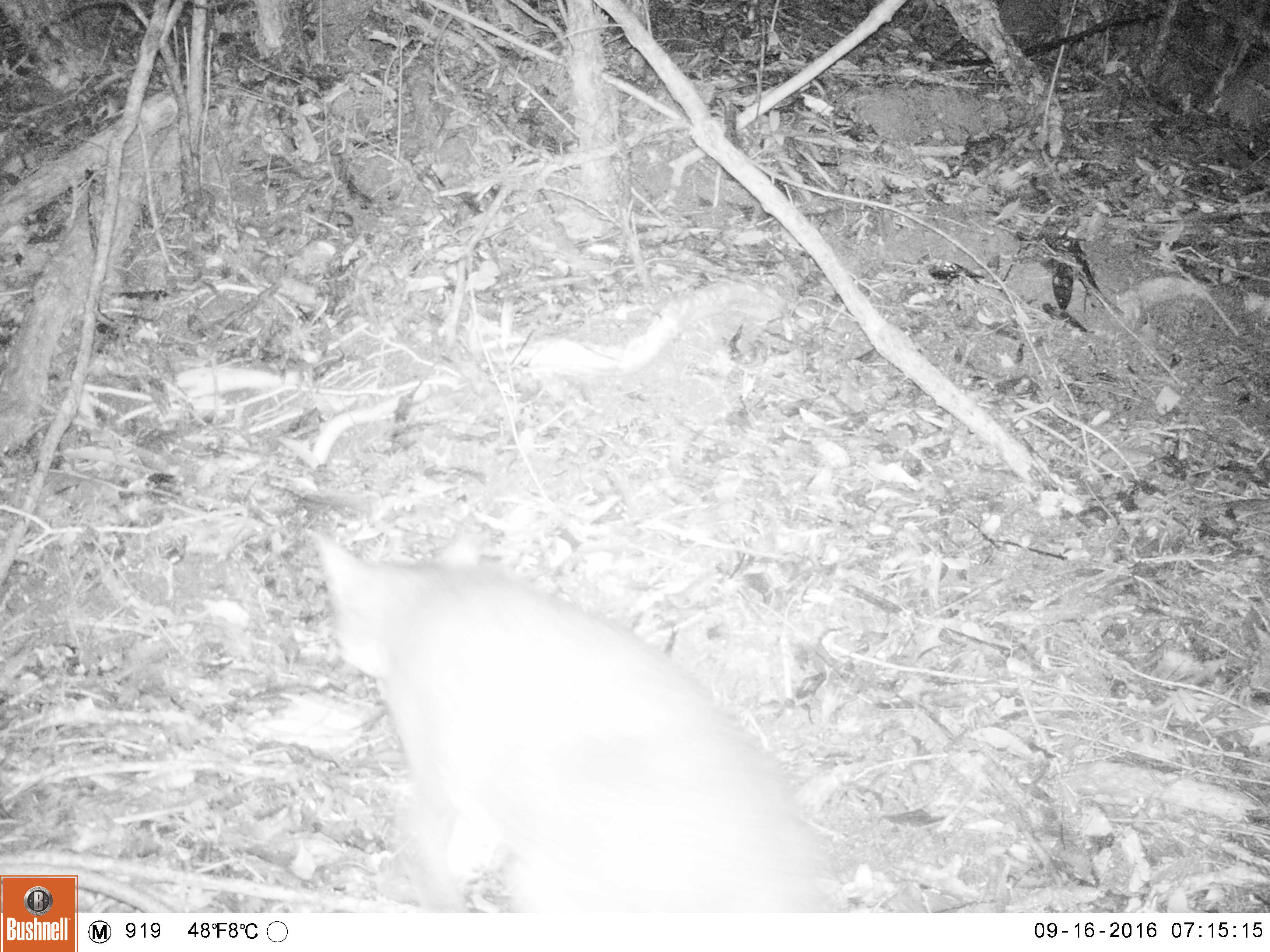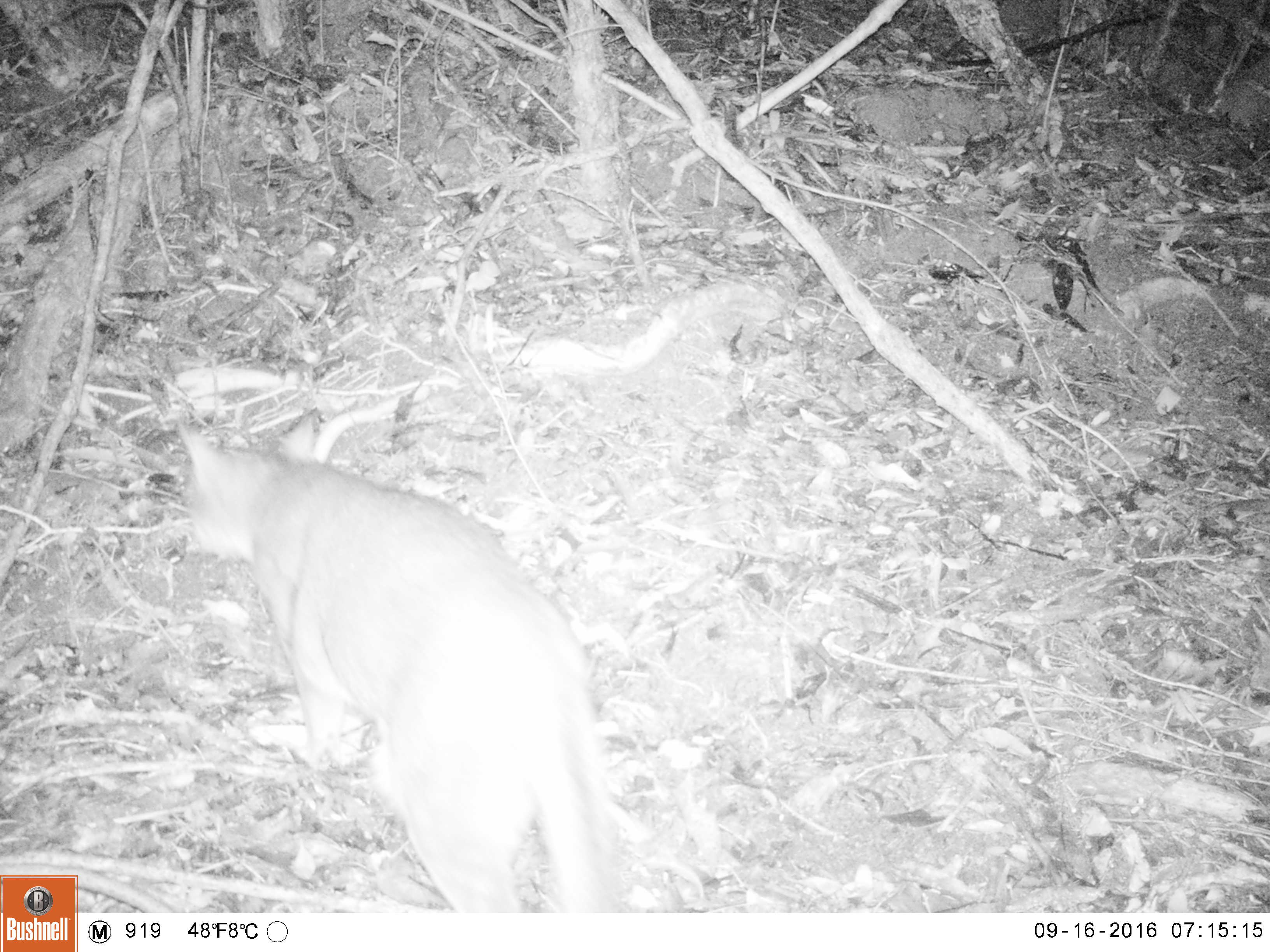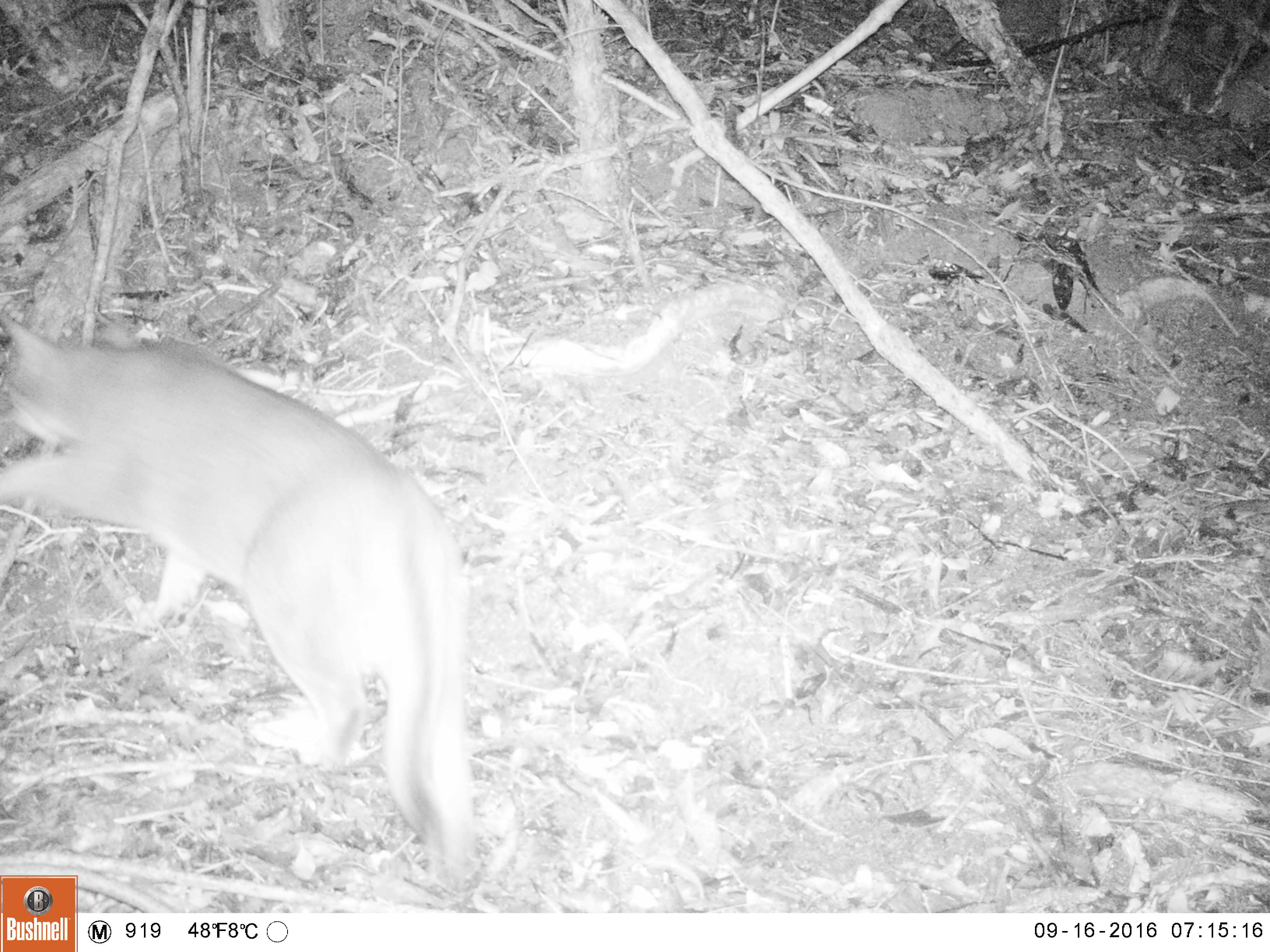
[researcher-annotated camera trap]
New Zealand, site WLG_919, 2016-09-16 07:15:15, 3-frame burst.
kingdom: Animalia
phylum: Chordata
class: Mammalia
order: Carnivora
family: Felidae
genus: Felis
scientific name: Felis catus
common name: domestic cat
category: cat